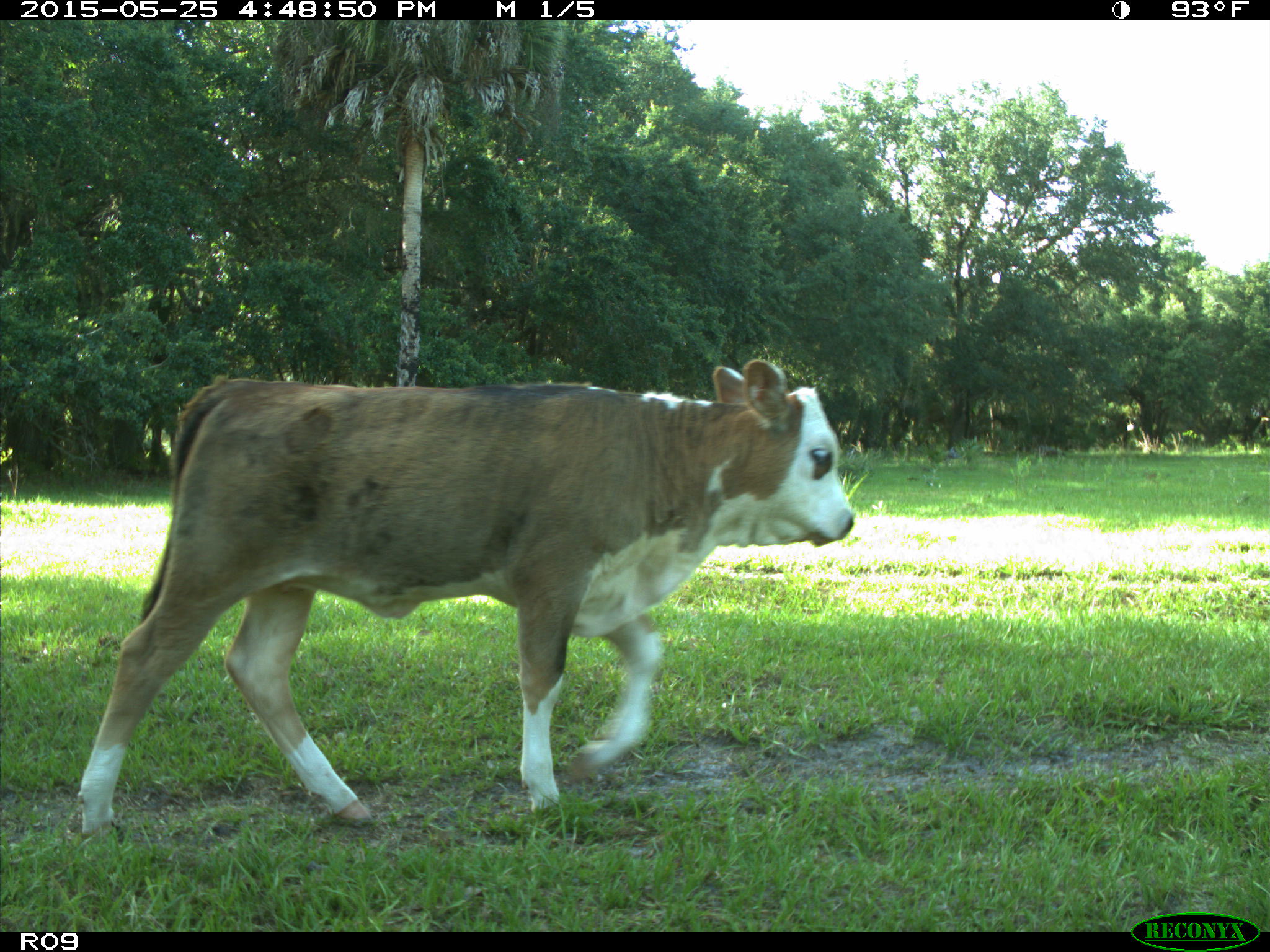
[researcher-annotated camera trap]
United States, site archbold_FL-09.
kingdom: Animalia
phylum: Chordata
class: Mammalia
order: Artiodactyla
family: Bovidae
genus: Bos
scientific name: Bos taurus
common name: domestic cow